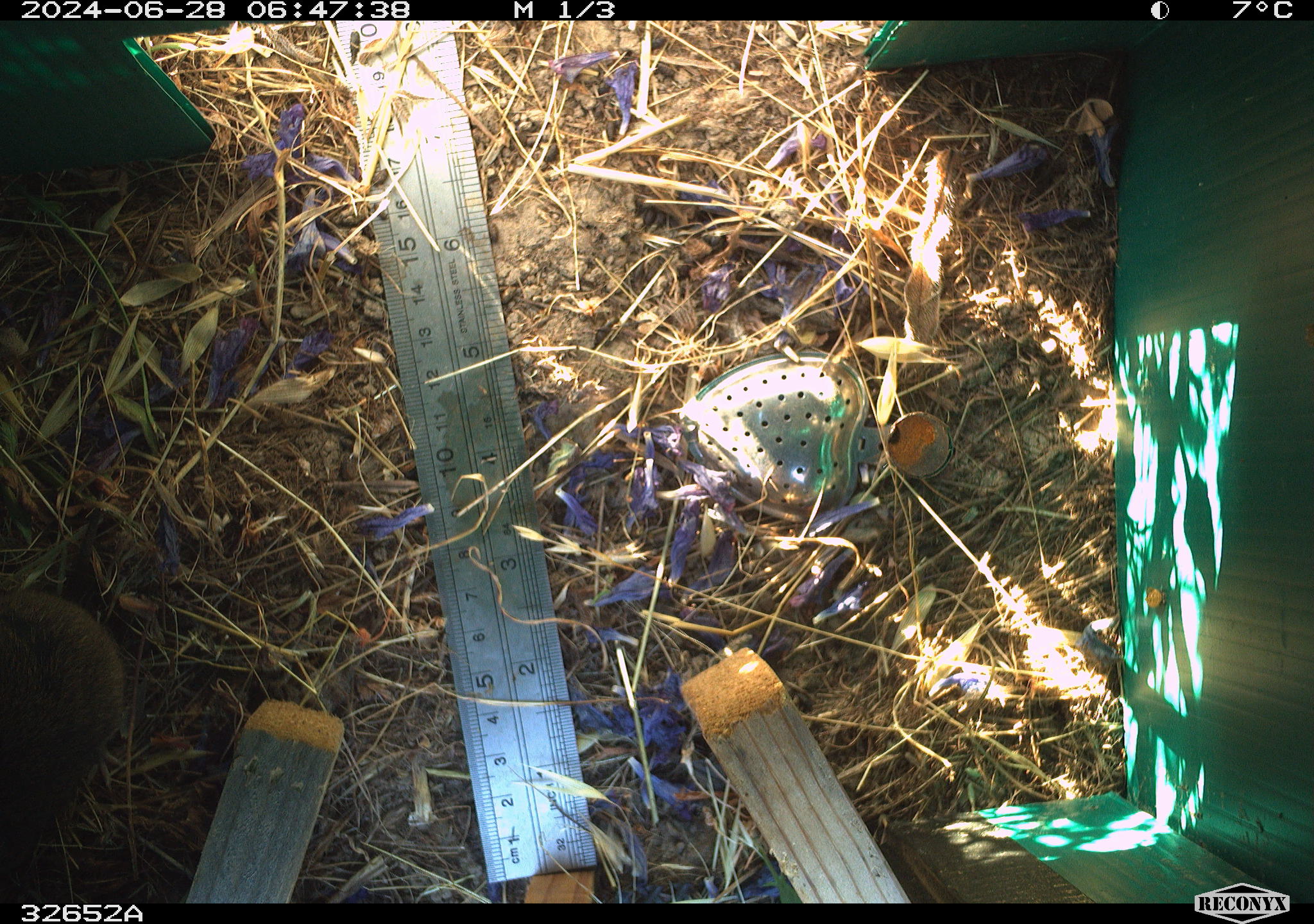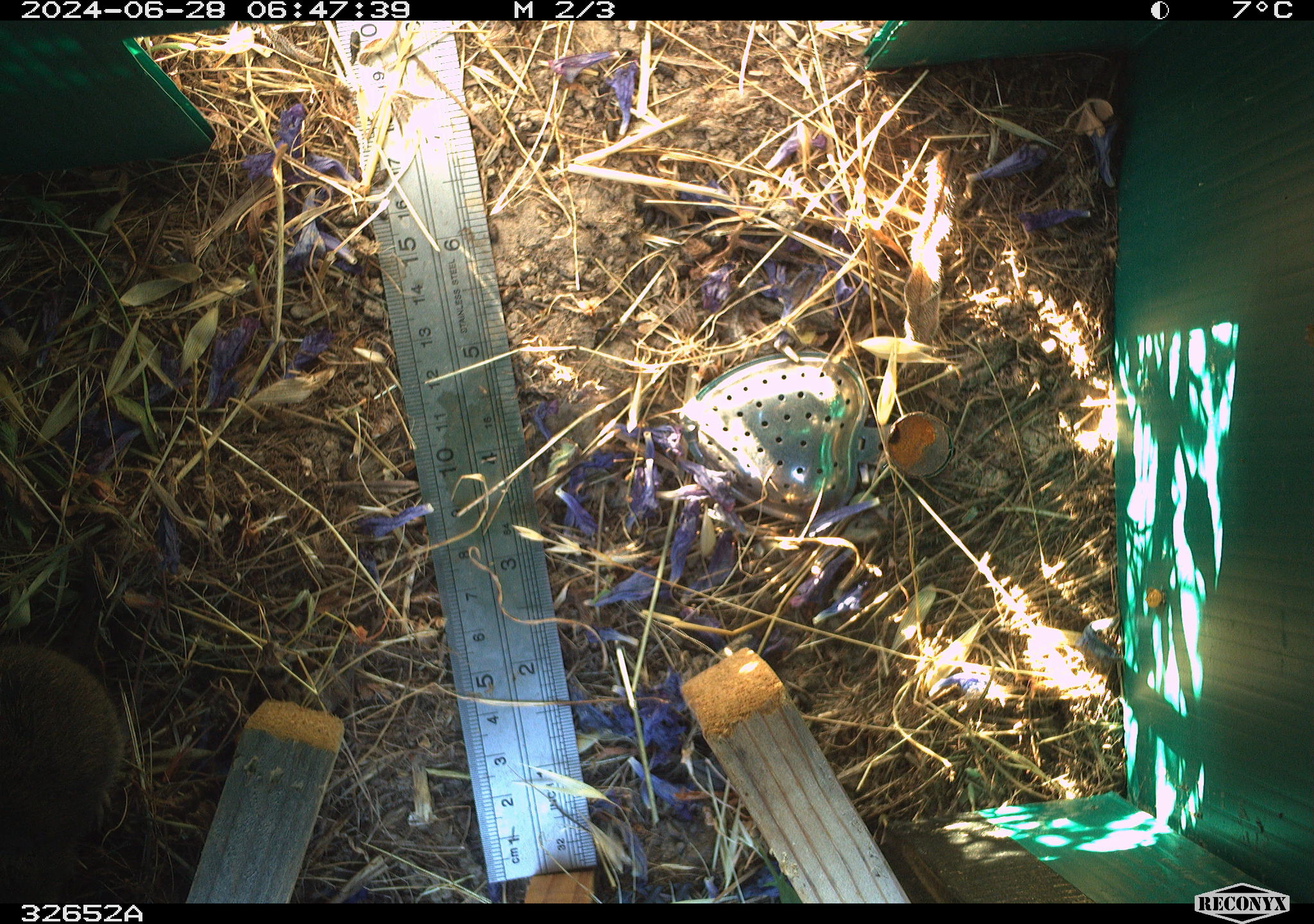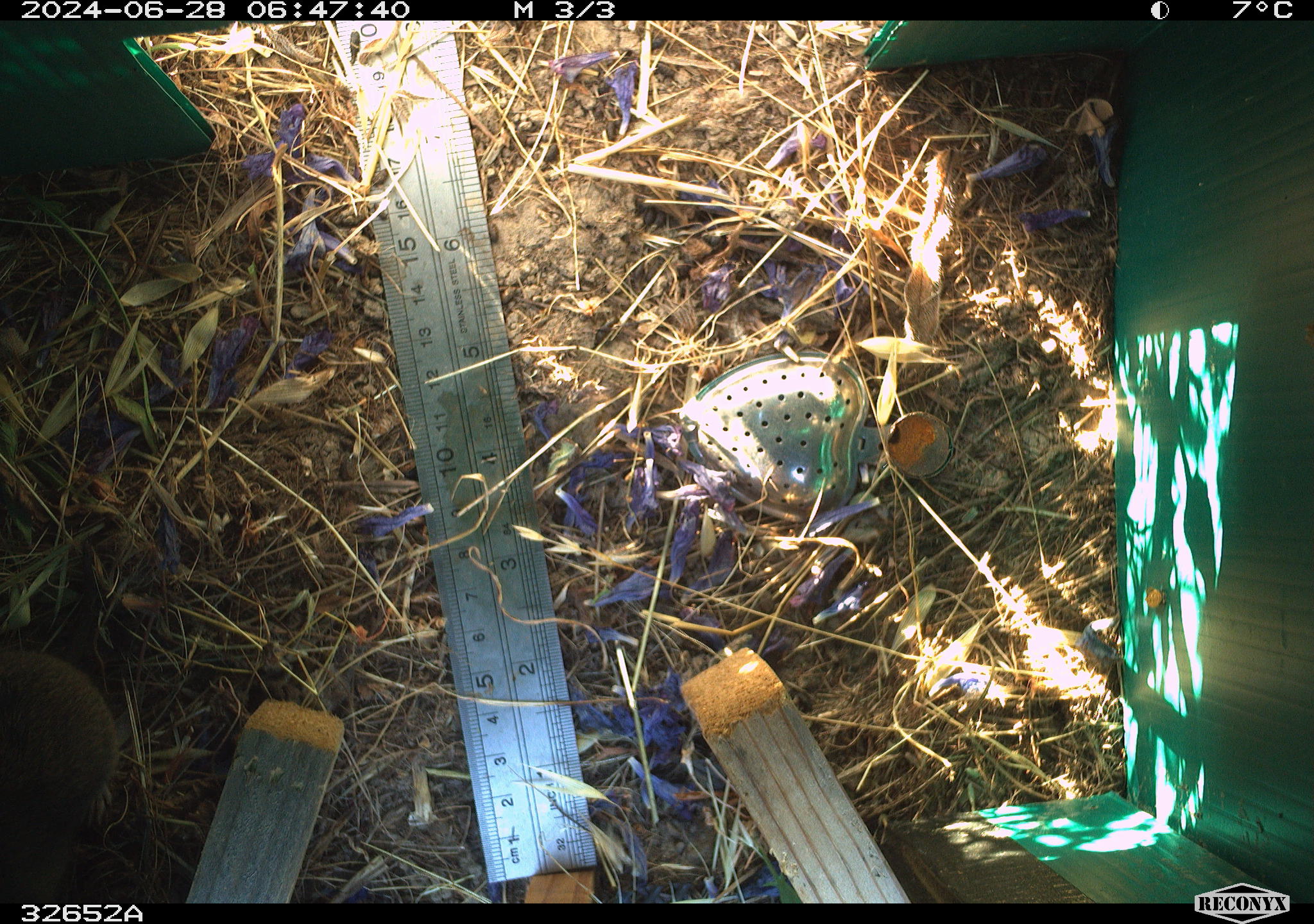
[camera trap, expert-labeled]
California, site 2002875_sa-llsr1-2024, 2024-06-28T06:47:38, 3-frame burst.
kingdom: Animalia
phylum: Chordata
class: Mammalia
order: Rodentia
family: Cricetidae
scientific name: Arvicolinae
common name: voles, lemmings, and muskrats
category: arvicolinae subfamily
Arvicolinae subfamily (voles, lemmings, and muskrats) (Arvicolinae).